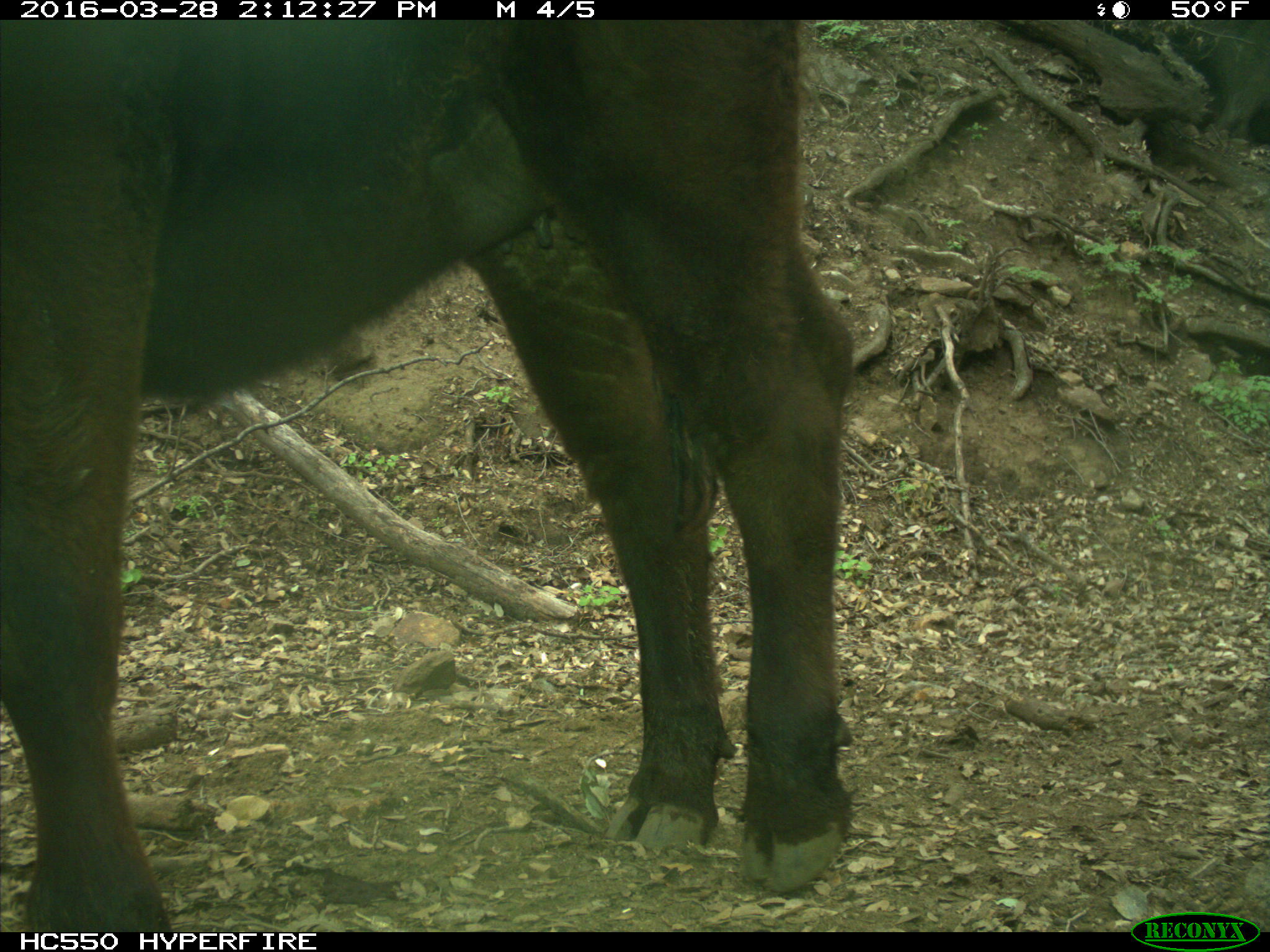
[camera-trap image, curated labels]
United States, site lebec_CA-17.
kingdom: Animalia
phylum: Chordata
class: Mammalia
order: Artiodactyla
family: Bovidae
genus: Bos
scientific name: Bos taurus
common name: domestic cow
Bos taurus (domestic cow).